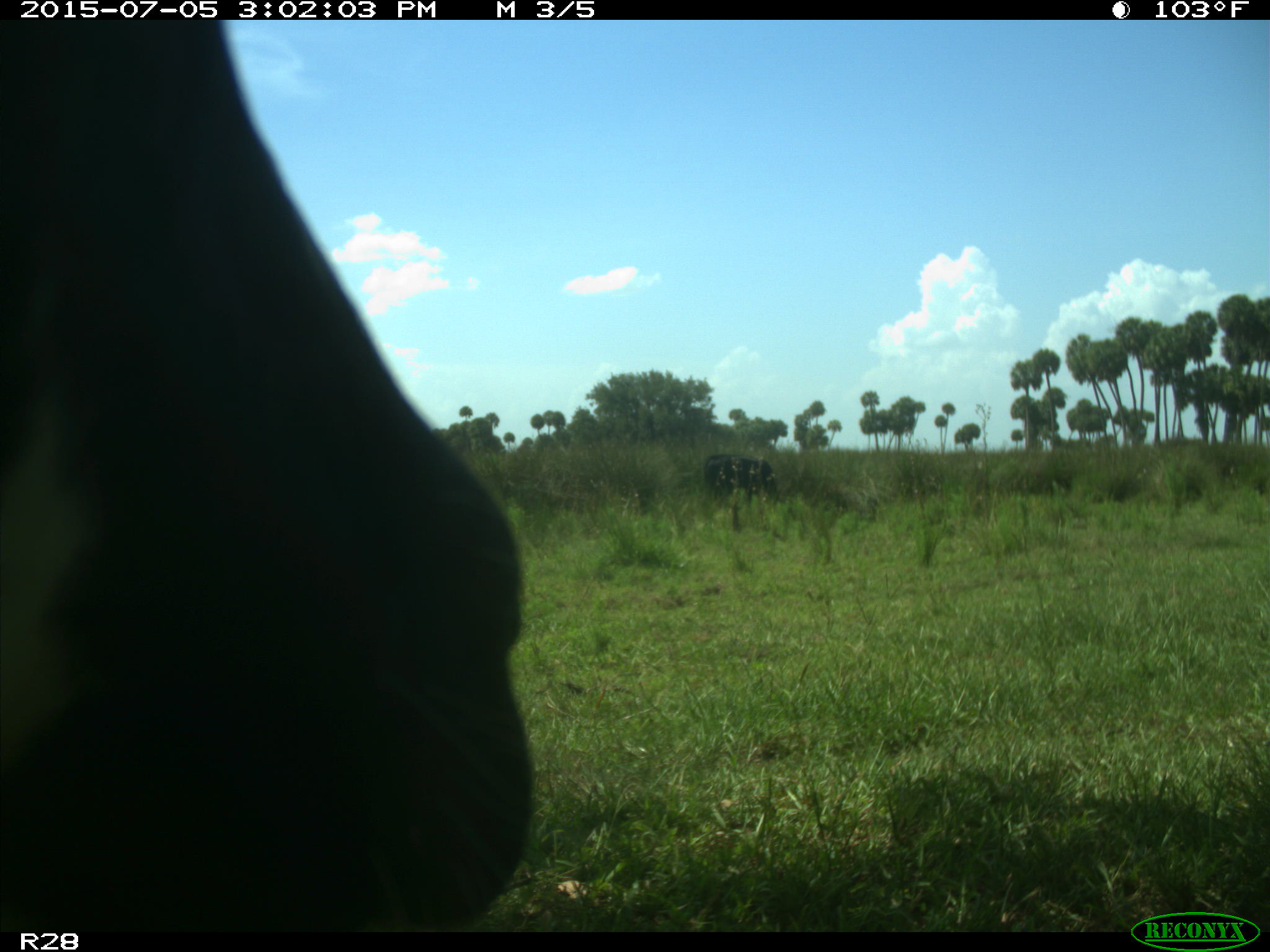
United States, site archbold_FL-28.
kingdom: Animalia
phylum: Chordata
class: Mammalia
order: Artiodactyla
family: Bovidae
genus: Bos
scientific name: Bos taurus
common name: domestic cow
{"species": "Bos taurus (domestic cow)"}